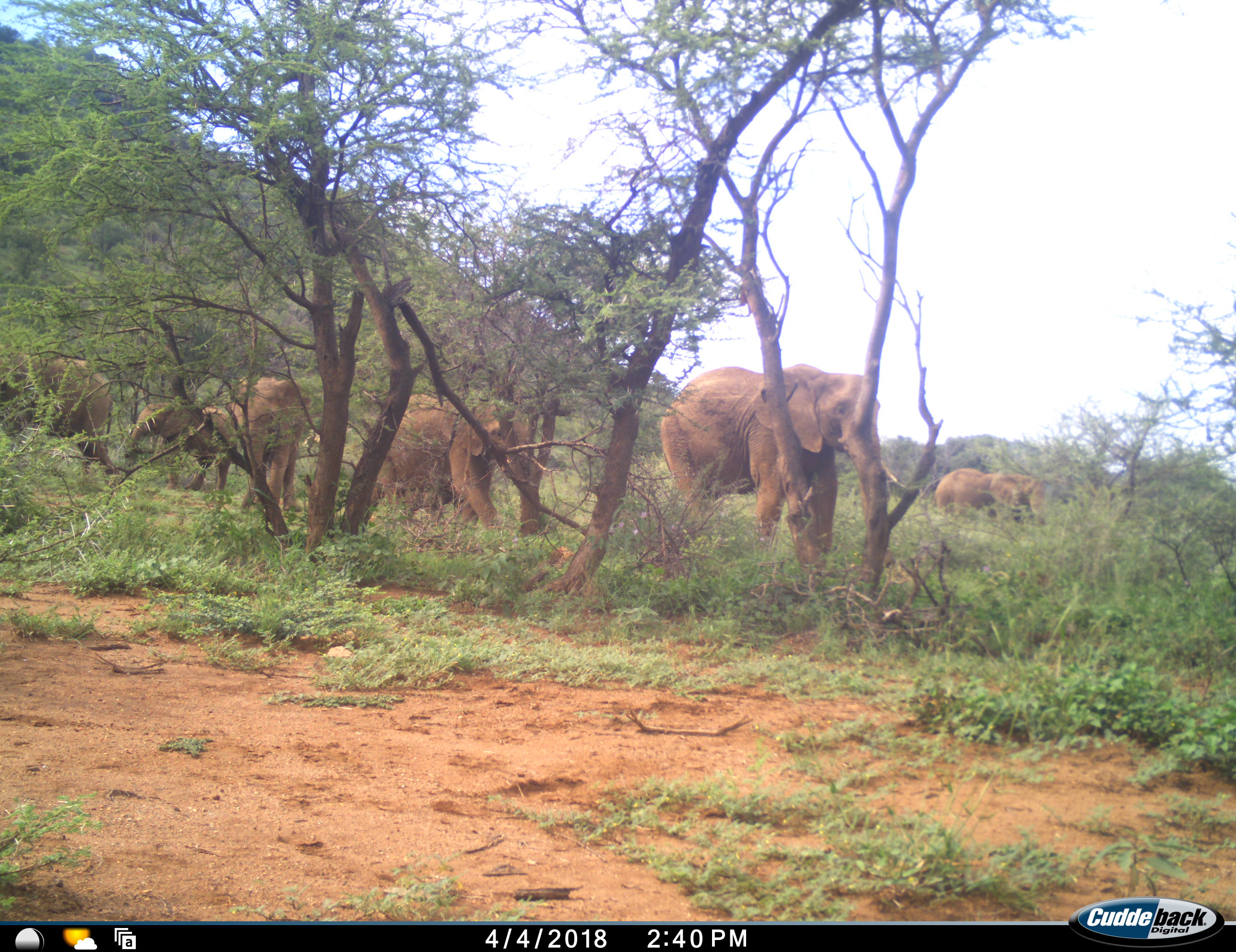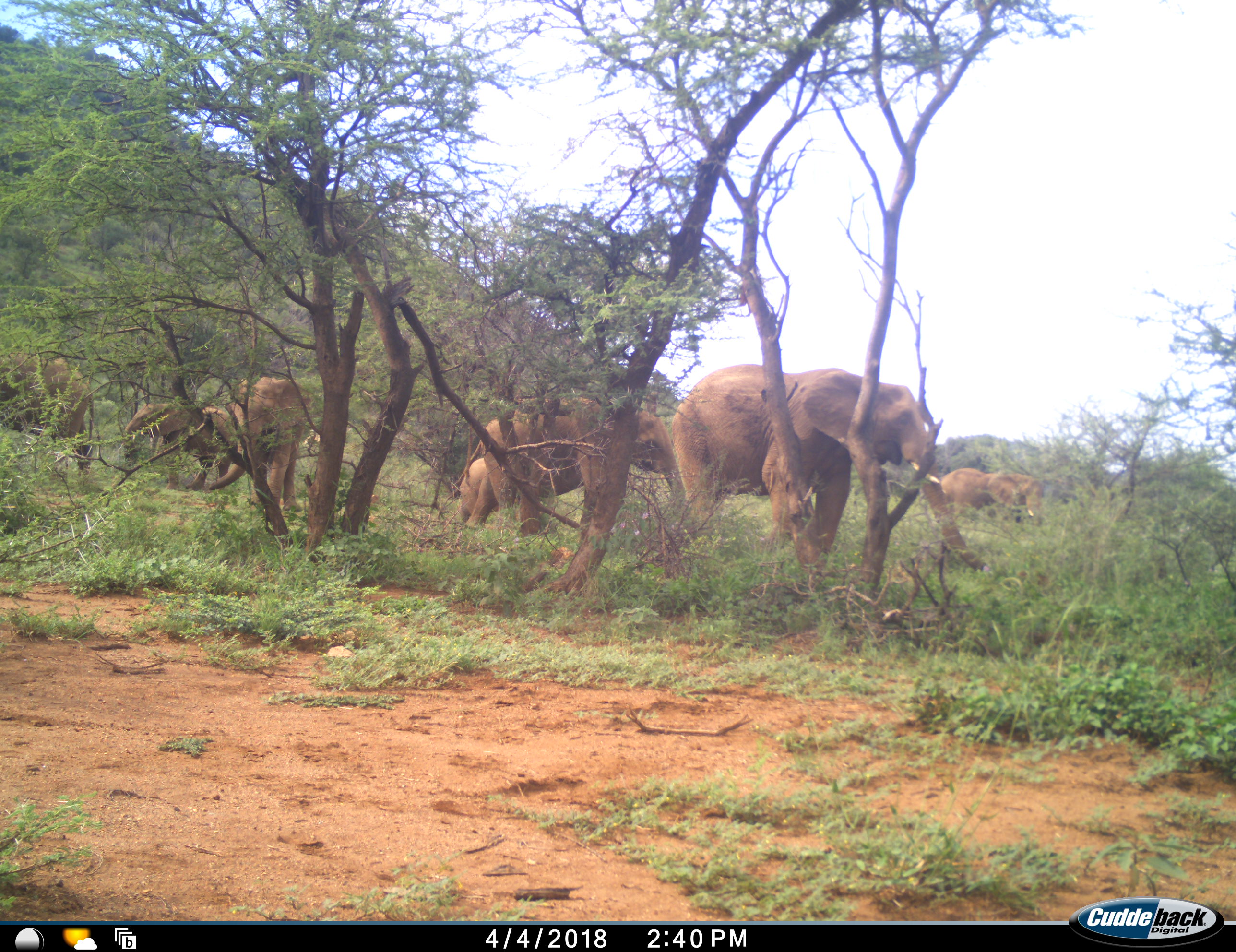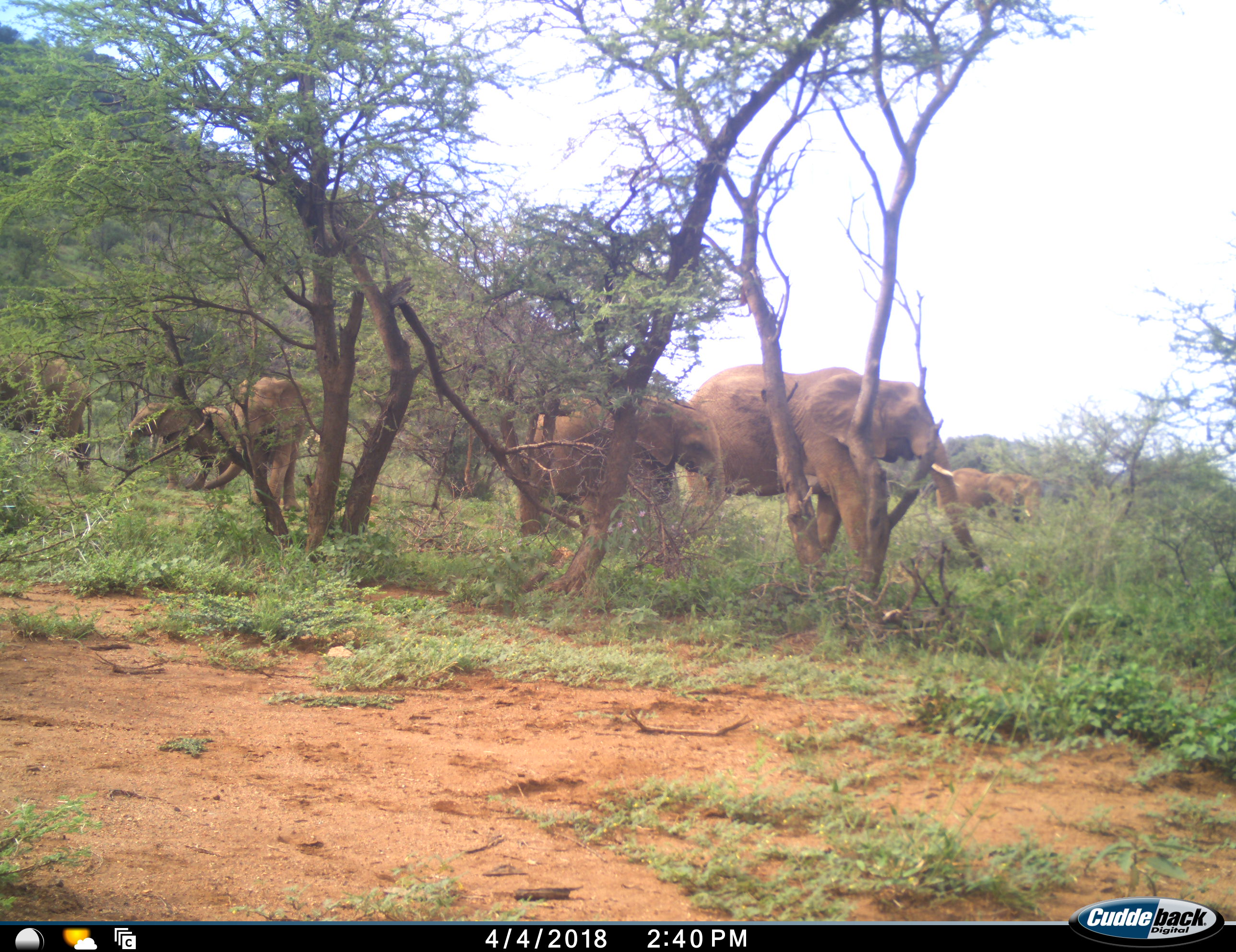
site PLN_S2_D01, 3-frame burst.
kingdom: Animalia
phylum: Chordata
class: Mammalia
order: Proboscidea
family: Elephantidae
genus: Loxodonta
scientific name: Loxodonta africana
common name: african bush elephant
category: elephant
Elephant (african bush elephant) (Loxodonta africana), count 7. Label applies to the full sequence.